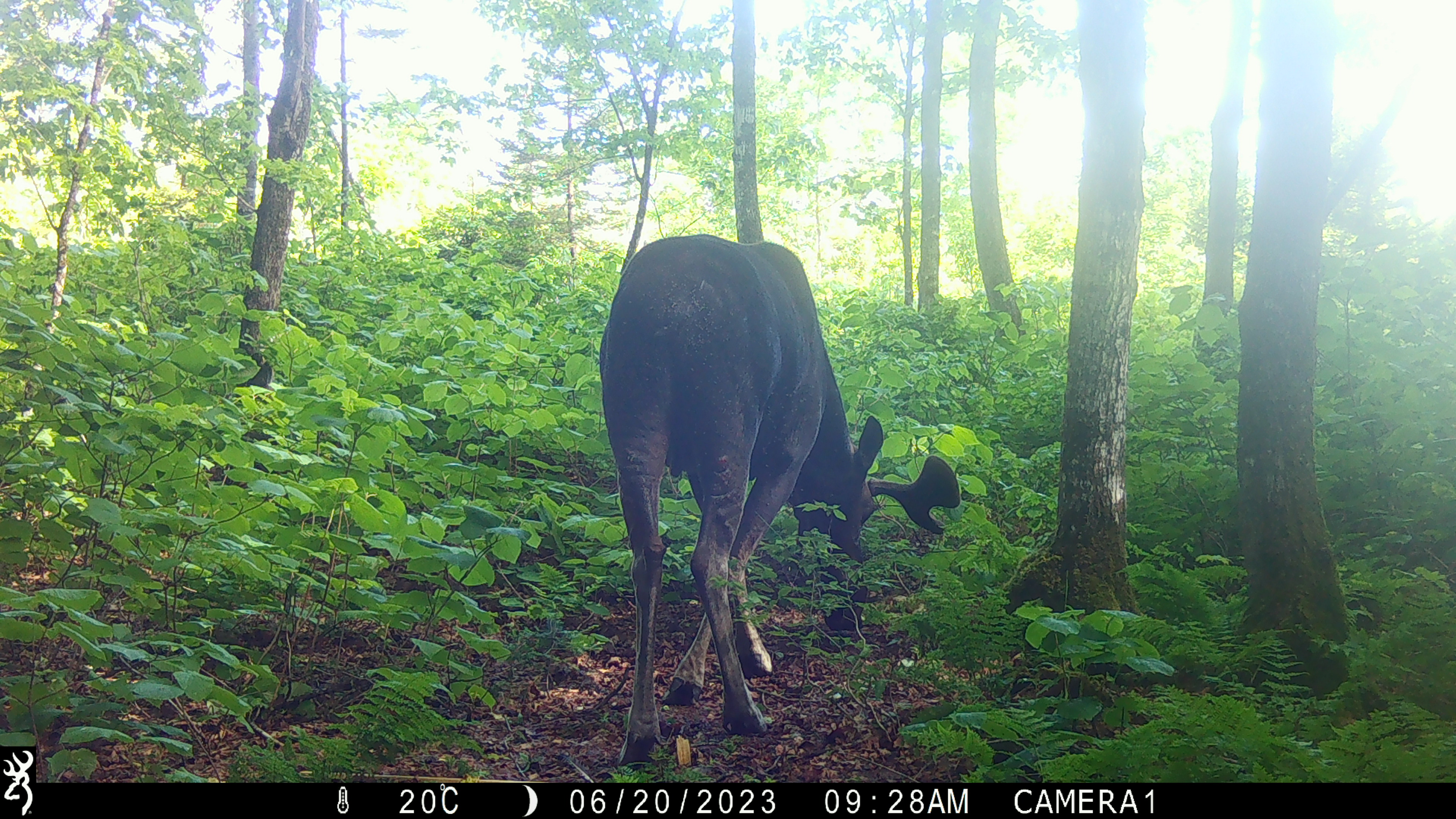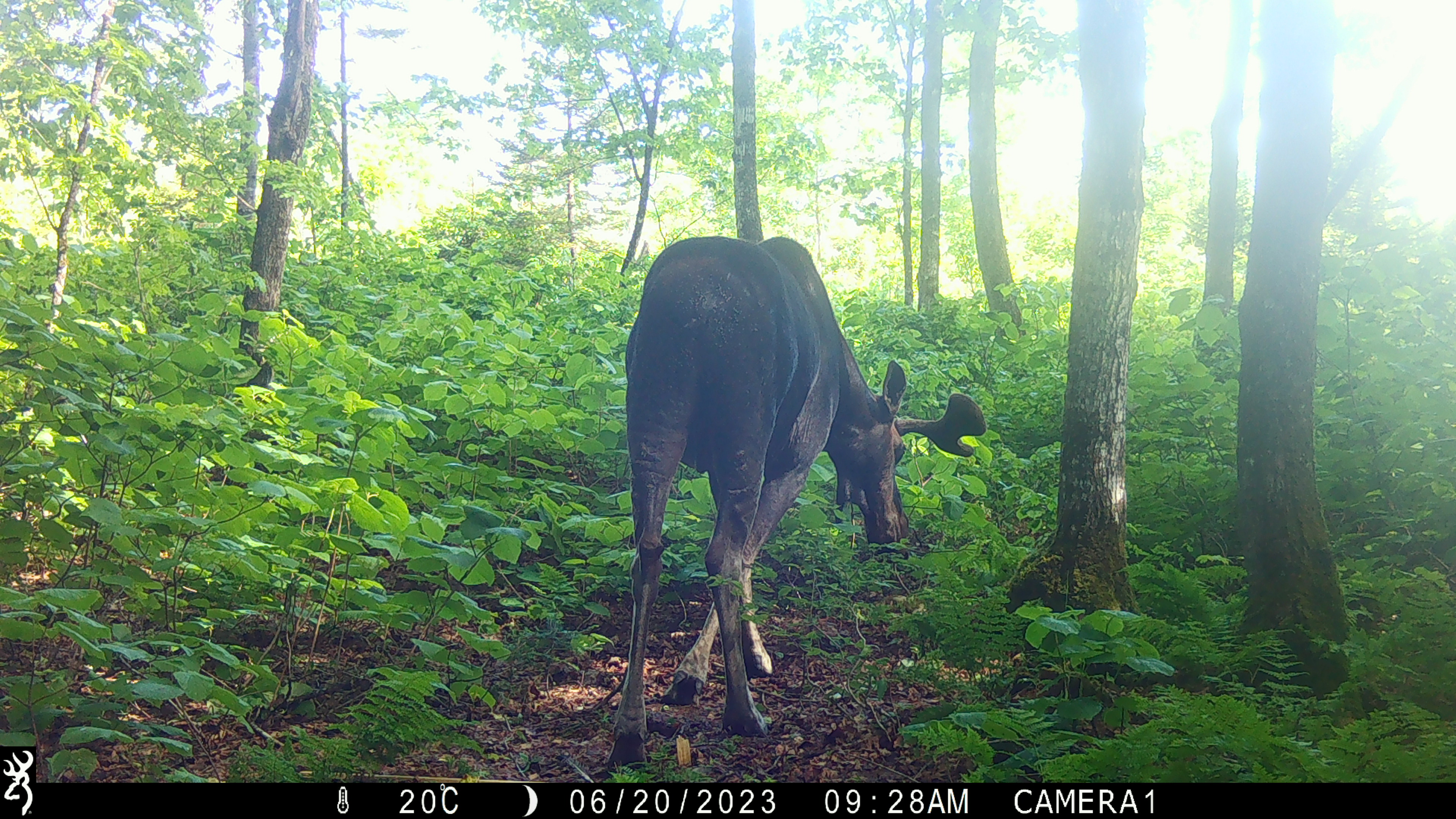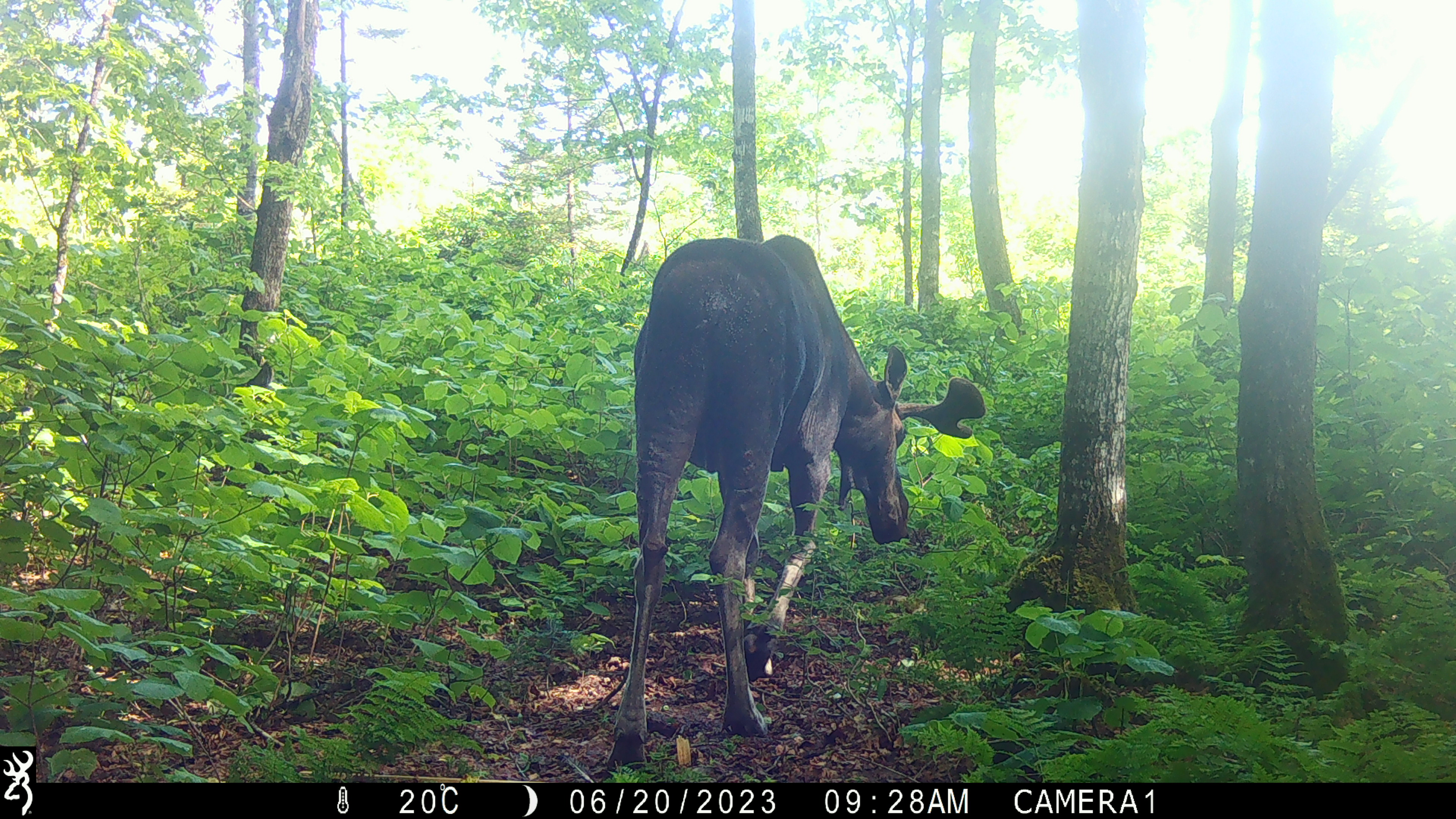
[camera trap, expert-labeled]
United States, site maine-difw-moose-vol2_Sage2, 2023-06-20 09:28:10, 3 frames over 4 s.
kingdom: Animalia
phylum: Chordata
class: Mammalia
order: Artiodactyla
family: Cervidae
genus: Alces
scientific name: Alces alces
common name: moose